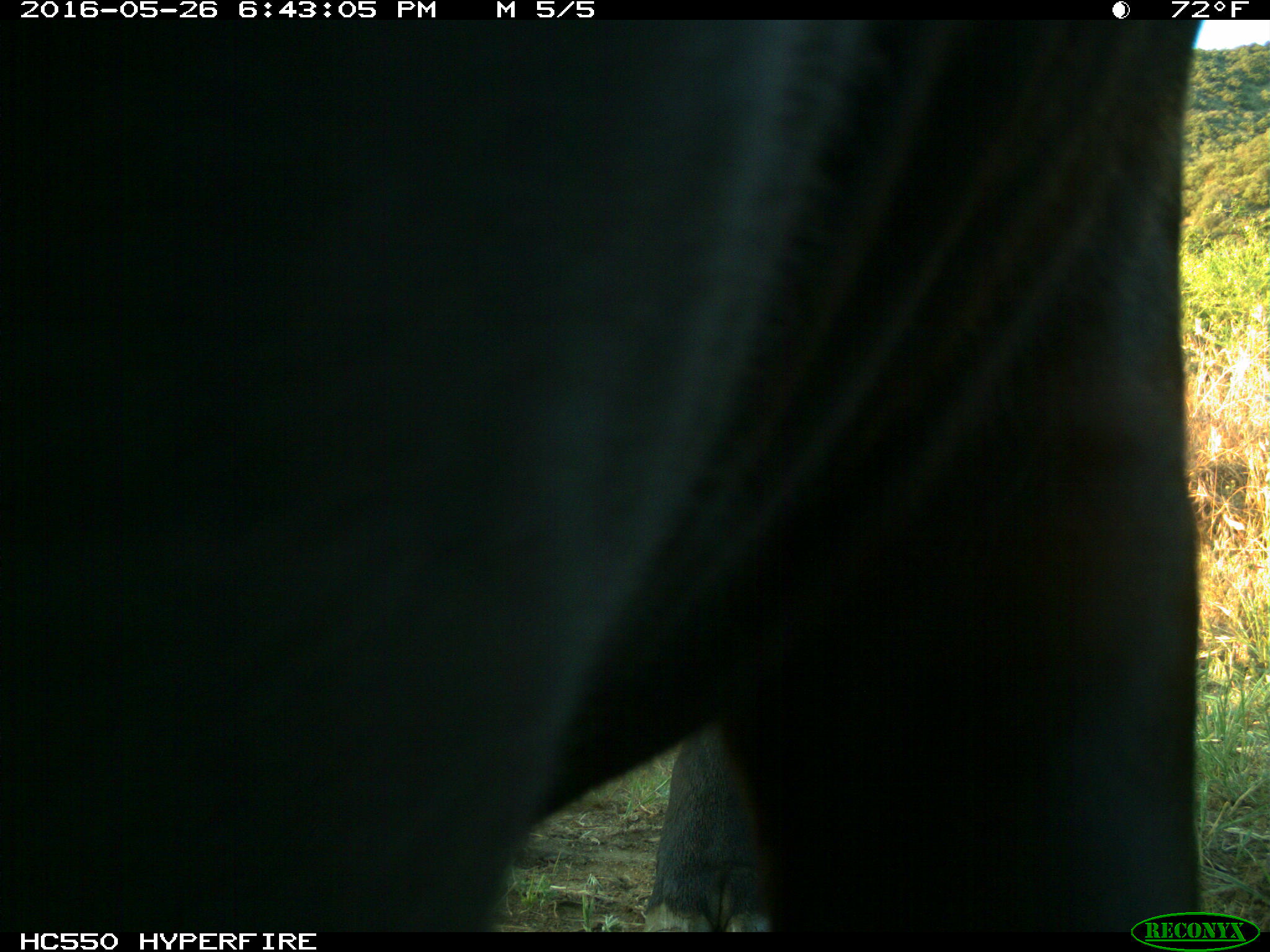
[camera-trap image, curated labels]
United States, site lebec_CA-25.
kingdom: Animalia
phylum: Chordata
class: Mammalia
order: Artiodactyla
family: Bovidae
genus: Bos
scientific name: Bos taurus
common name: domestic cow